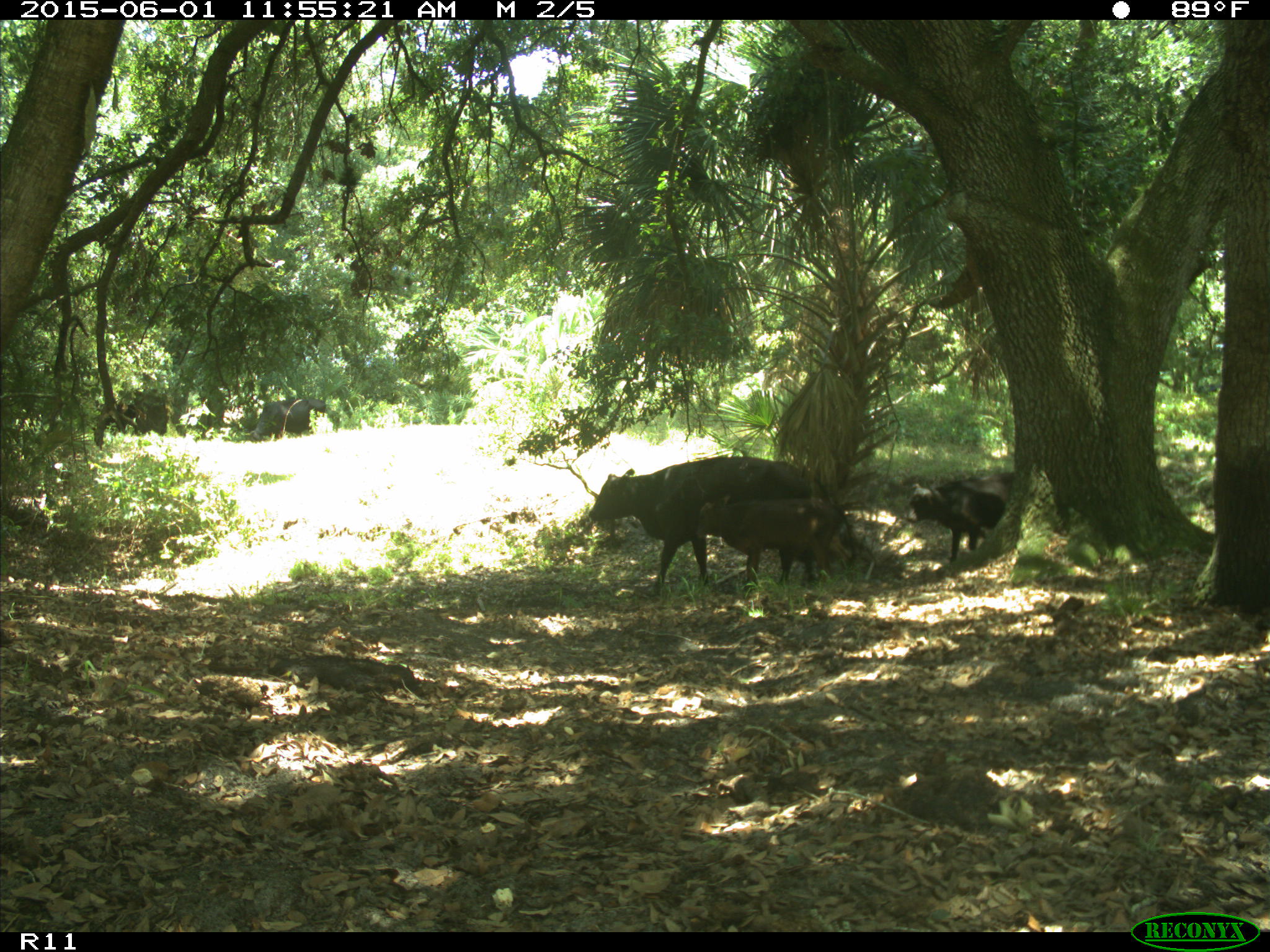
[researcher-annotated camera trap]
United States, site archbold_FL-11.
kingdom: Animalia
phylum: Chordata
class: Mammalia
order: Artiodactyla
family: Bovidae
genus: Bos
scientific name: Bos taurus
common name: domestic cow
Bos taurus (domestic cow).